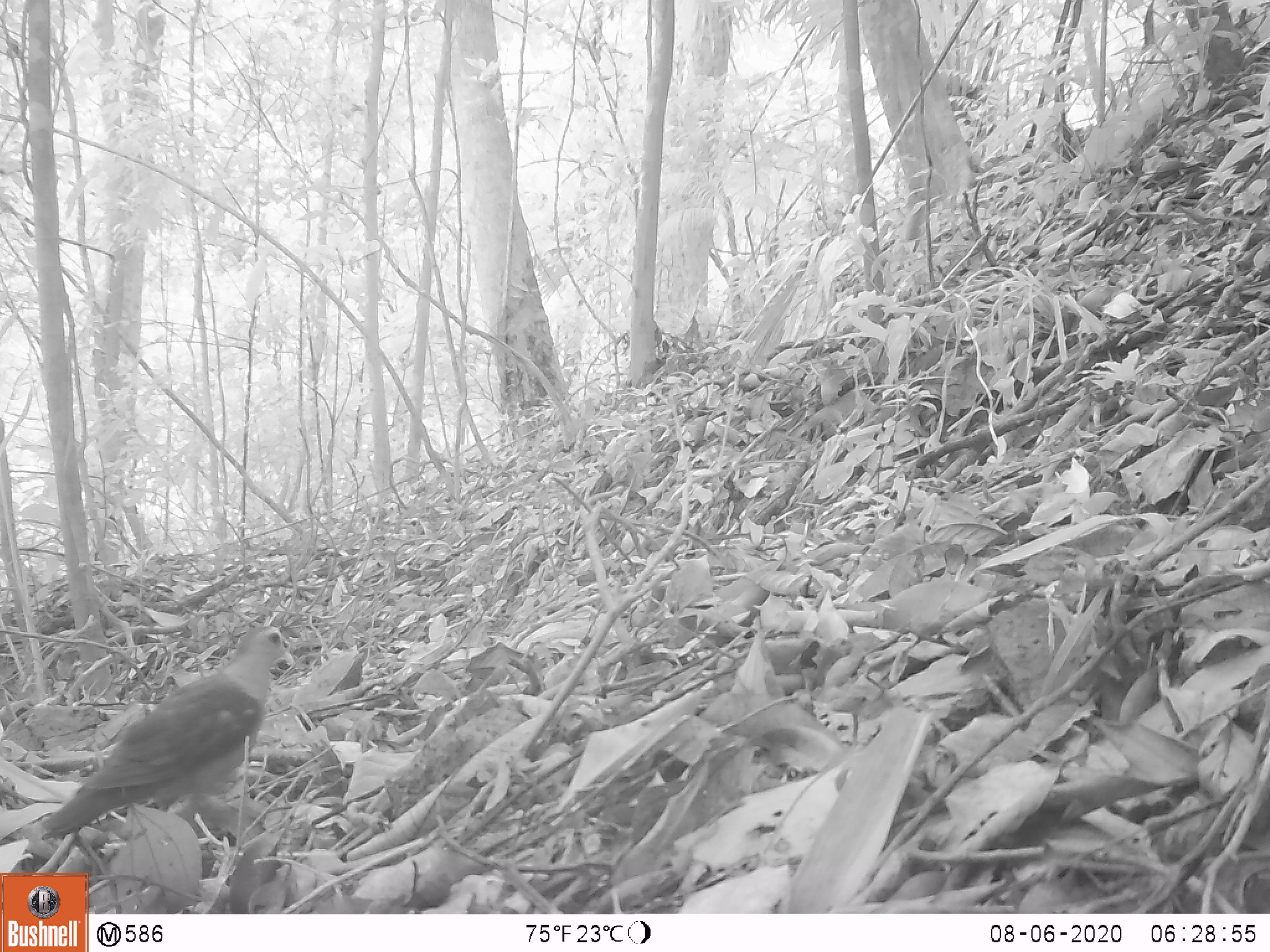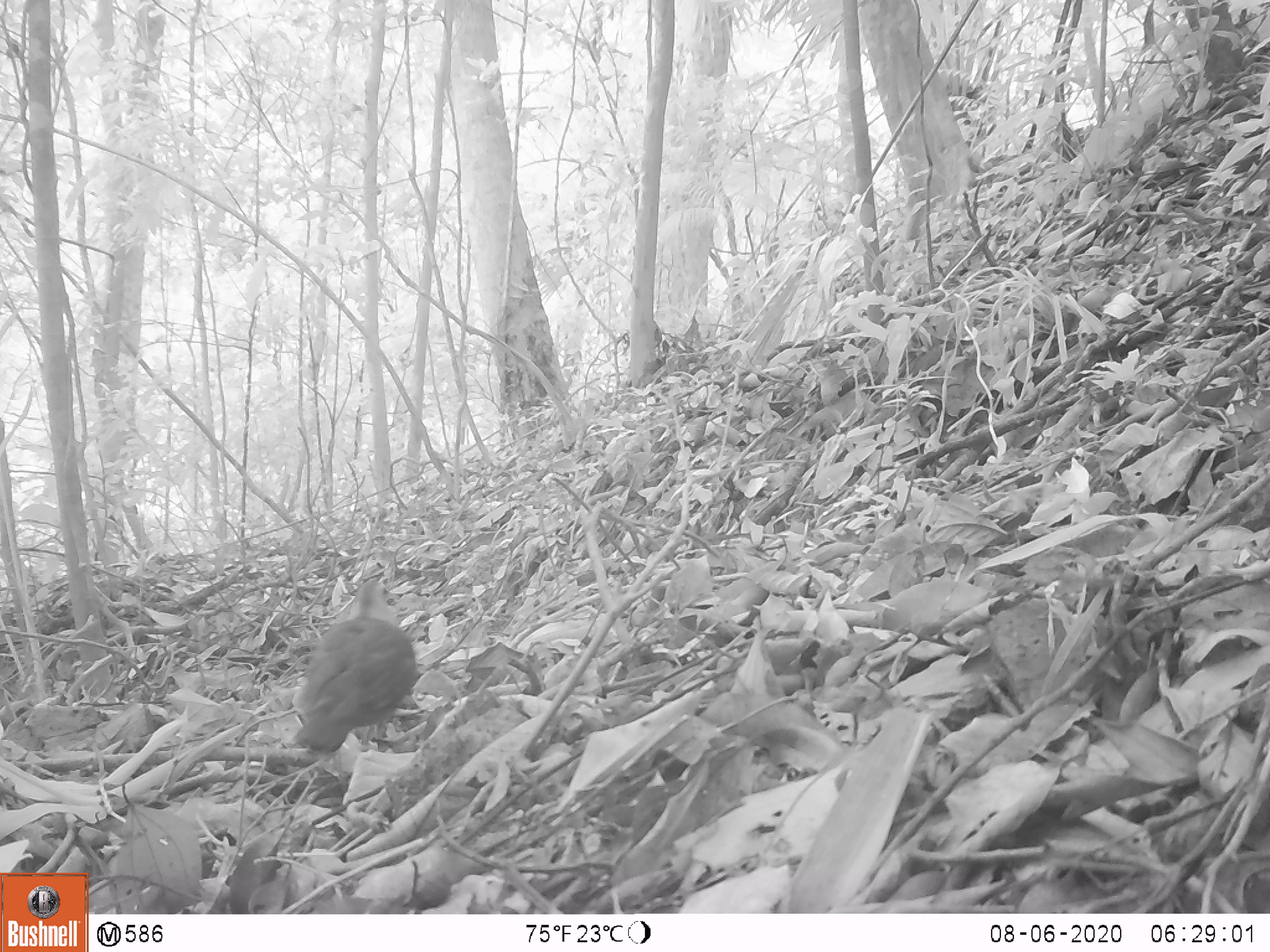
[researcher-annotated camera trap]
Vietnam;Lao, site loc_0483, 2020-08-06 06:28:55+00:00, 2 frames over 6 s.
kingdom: Animalia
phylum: Chordata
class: Aves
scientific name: Aves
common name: bird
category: unidentified bird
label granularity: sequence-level